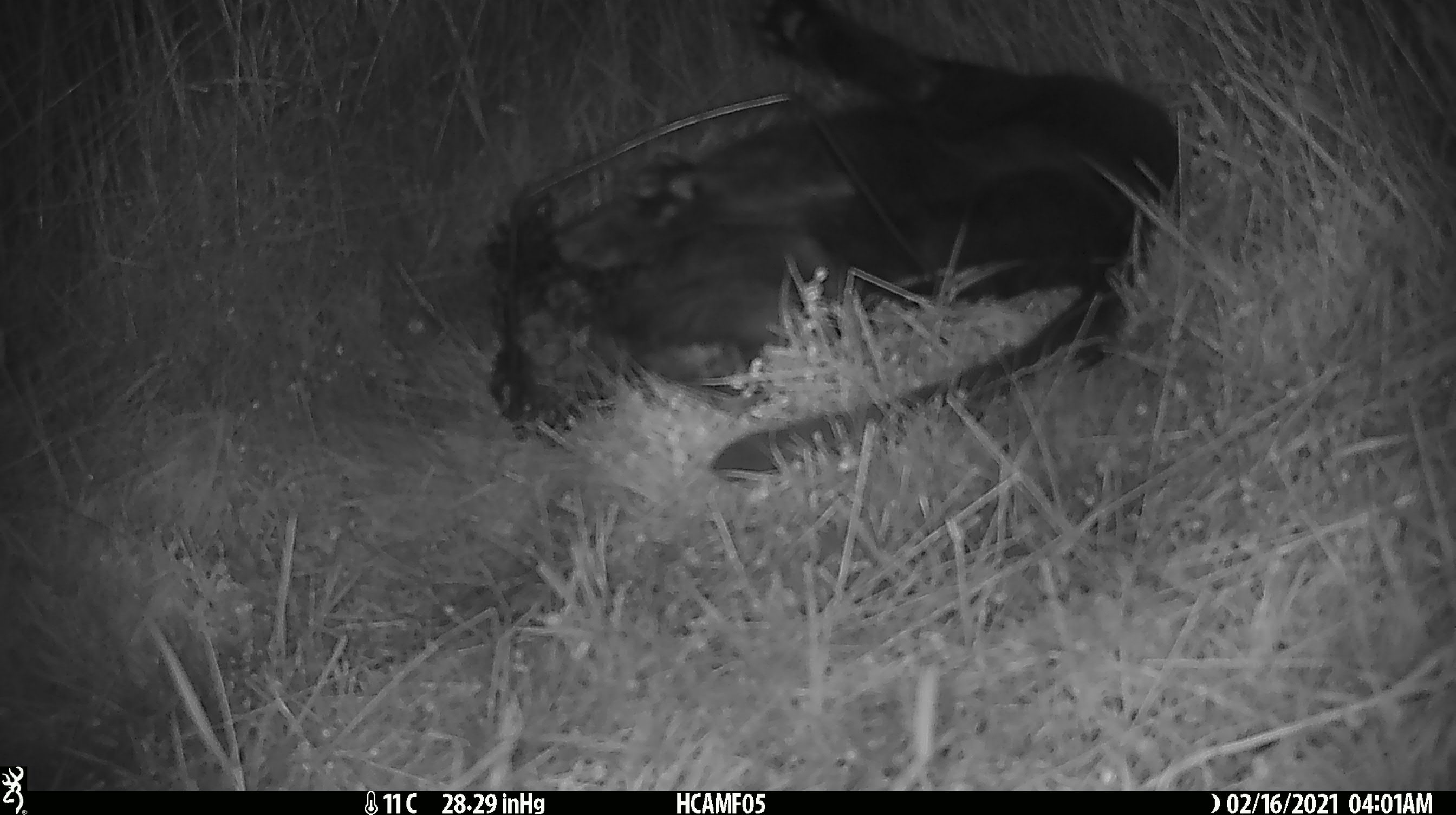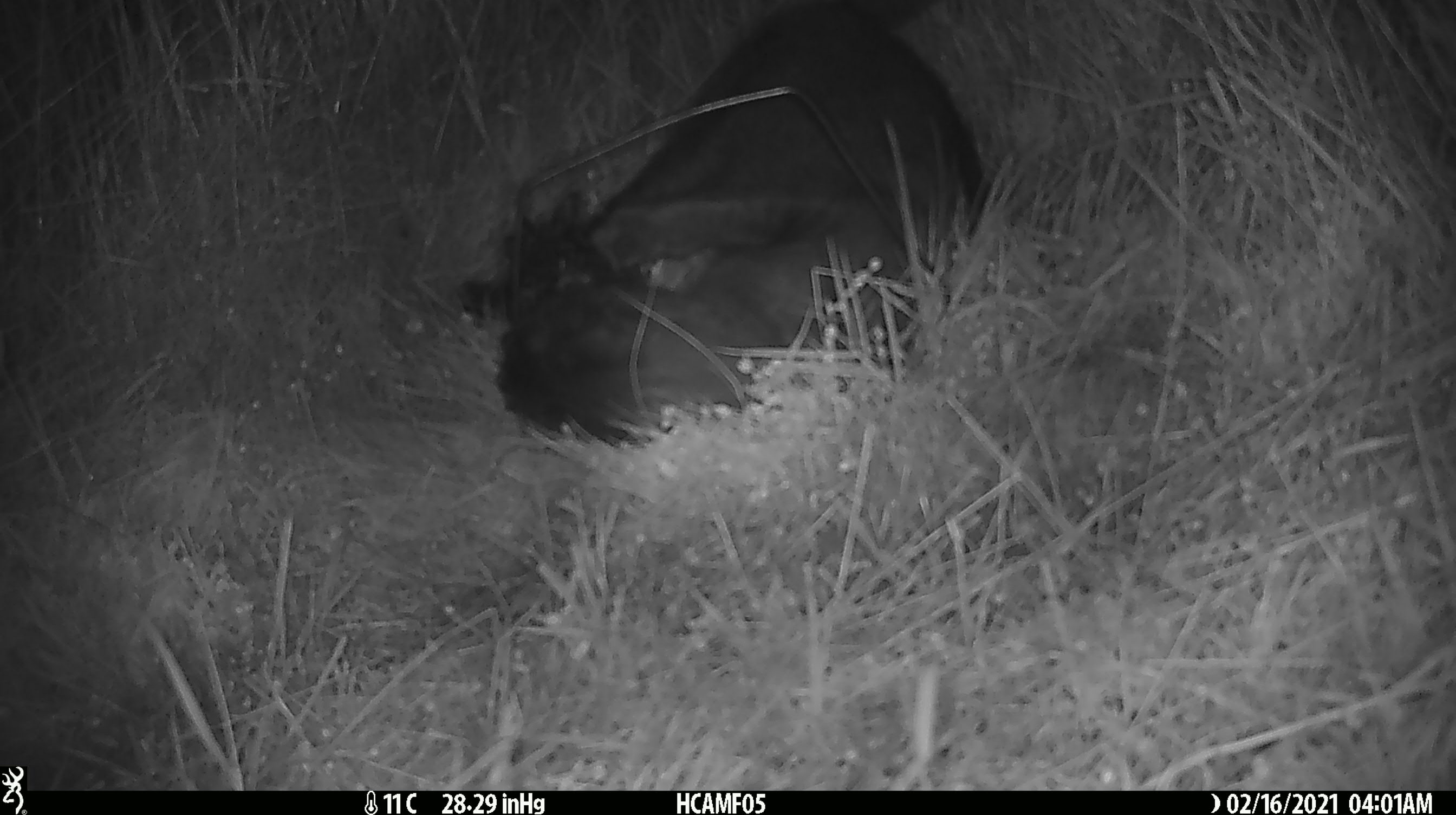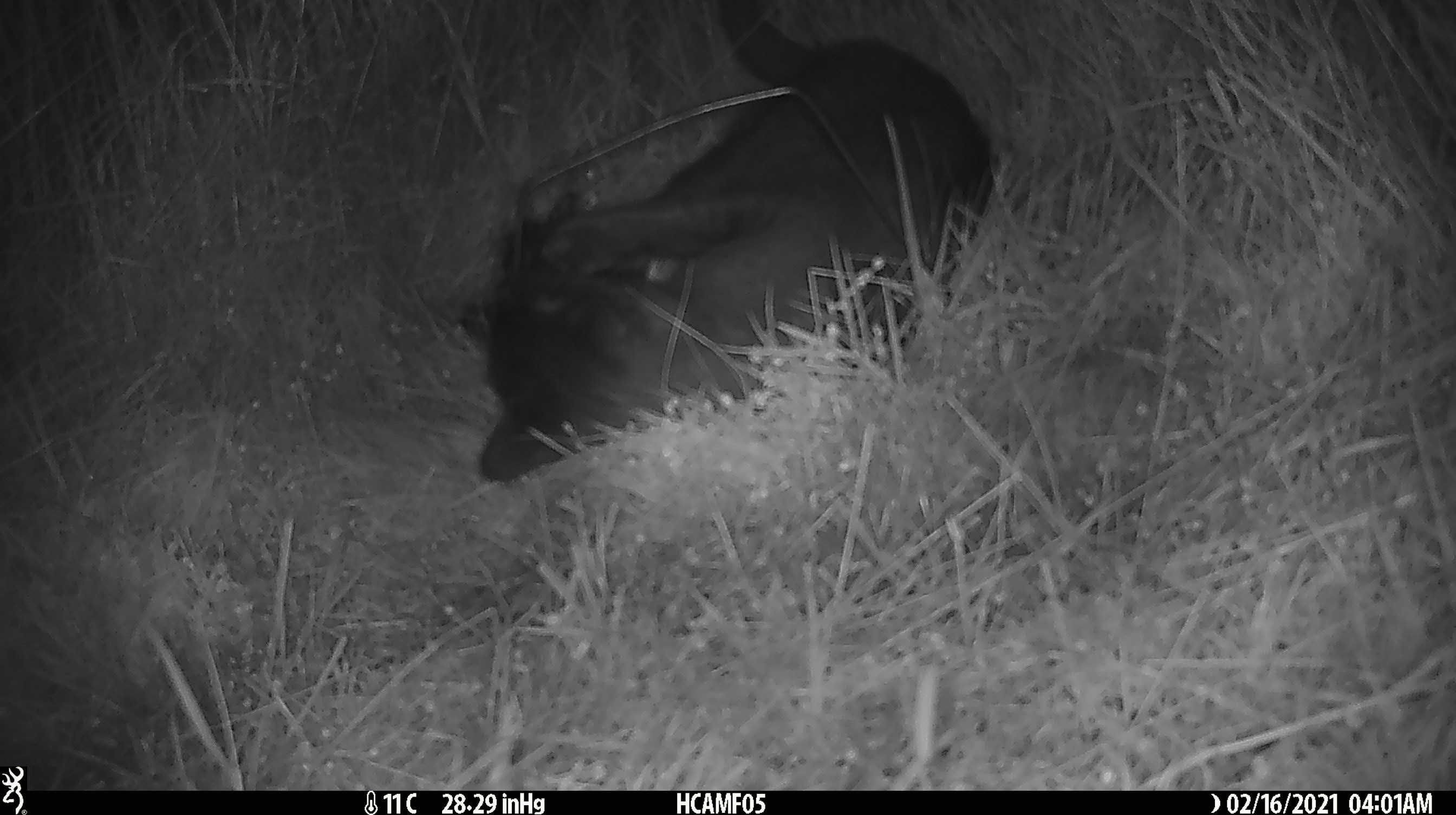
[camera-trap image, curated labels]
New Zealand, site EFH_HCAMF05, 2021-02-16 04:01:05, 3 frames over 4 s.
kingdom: Animalia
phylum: Chordata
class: Mammalia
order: Carnivora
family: Felidae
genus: Felis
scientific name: Felis catus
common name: domestic cat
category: cat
Cat (domestic cat) (Felis catus).